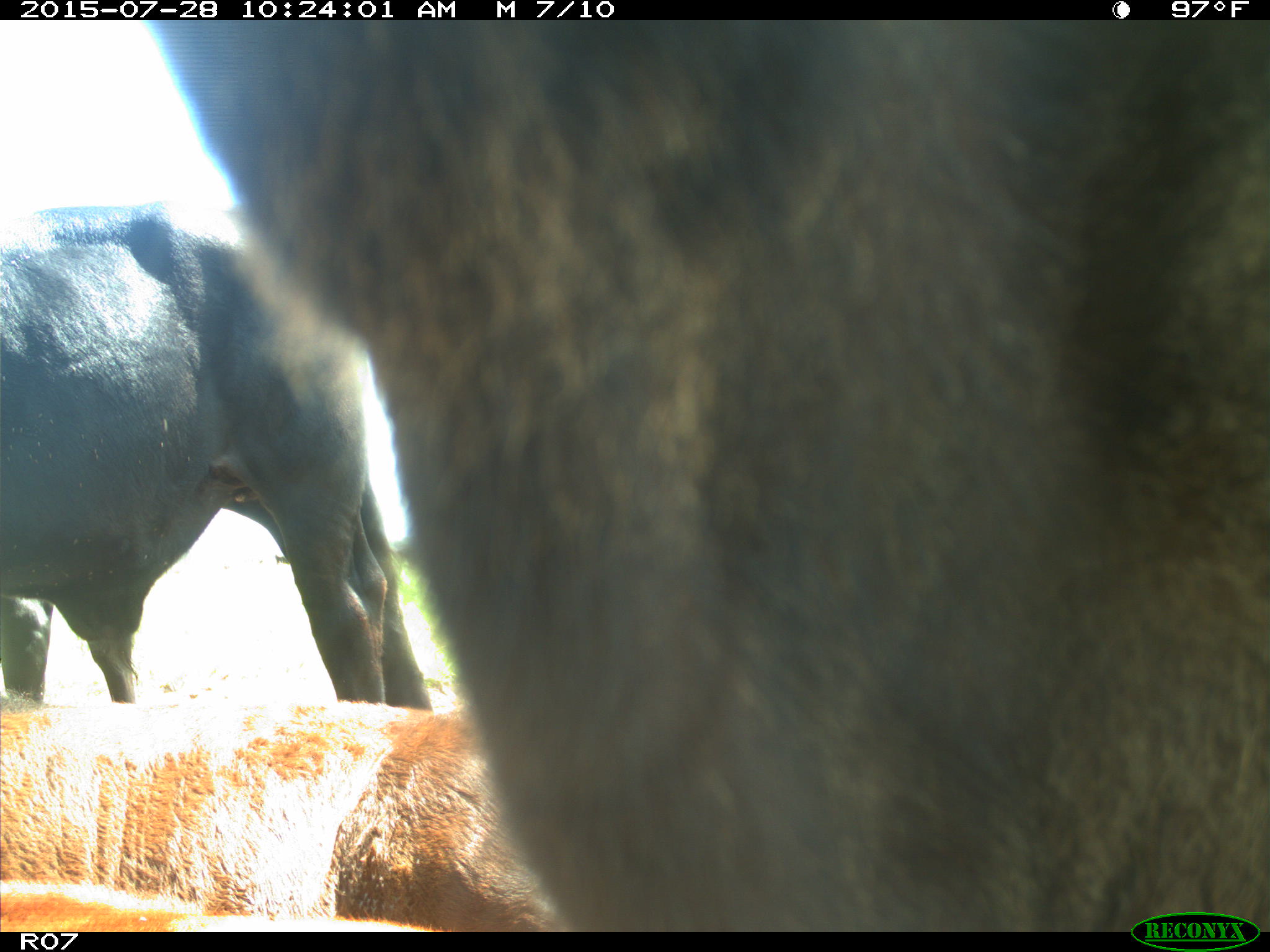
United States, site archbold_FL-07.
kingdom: Animalia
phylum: Chordata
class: Mammalia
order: Artiodactyla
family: Bovidae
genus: Bos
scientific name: Bos taurus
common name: domestic cow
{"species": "Bos taurus (domestic cow)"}